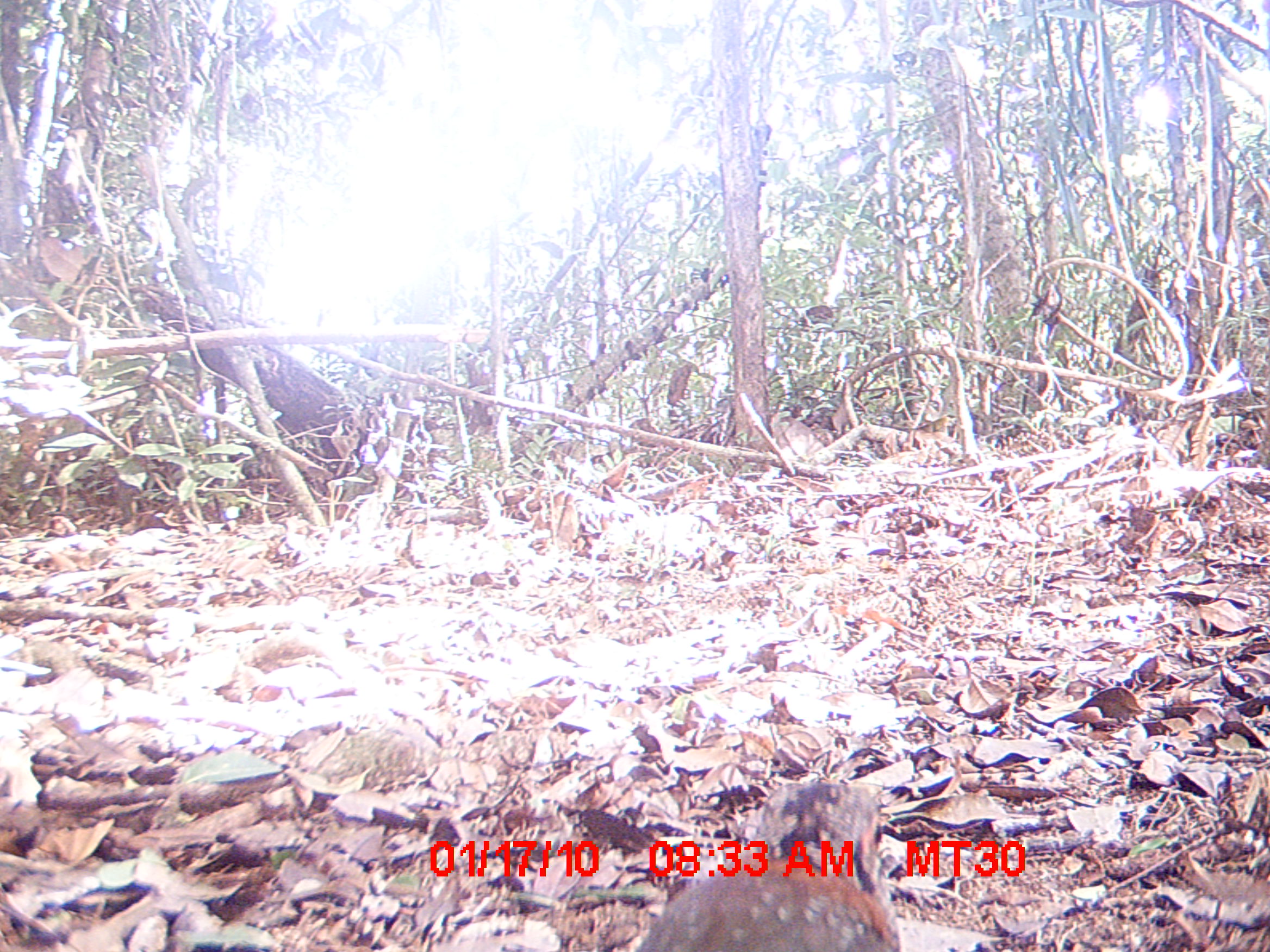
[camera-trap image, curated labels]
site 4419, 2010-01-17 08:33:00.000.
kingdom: Animalia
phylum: Chordata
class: Aves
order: Coraciiformes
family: Brachypteraciidae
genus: Brachypteracias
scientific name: Brachypteracias squamiger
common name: scaly ground roller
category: geobiastes squamiger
Geobiastes squamiger (scaly ground roller) (Brachypteracias squamiger), count 1.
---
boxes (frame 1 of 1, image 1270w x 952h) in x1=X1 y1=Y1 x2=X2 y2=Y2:
geobiastes squamiger: x1=636 y1=779 x2=899 y2=952